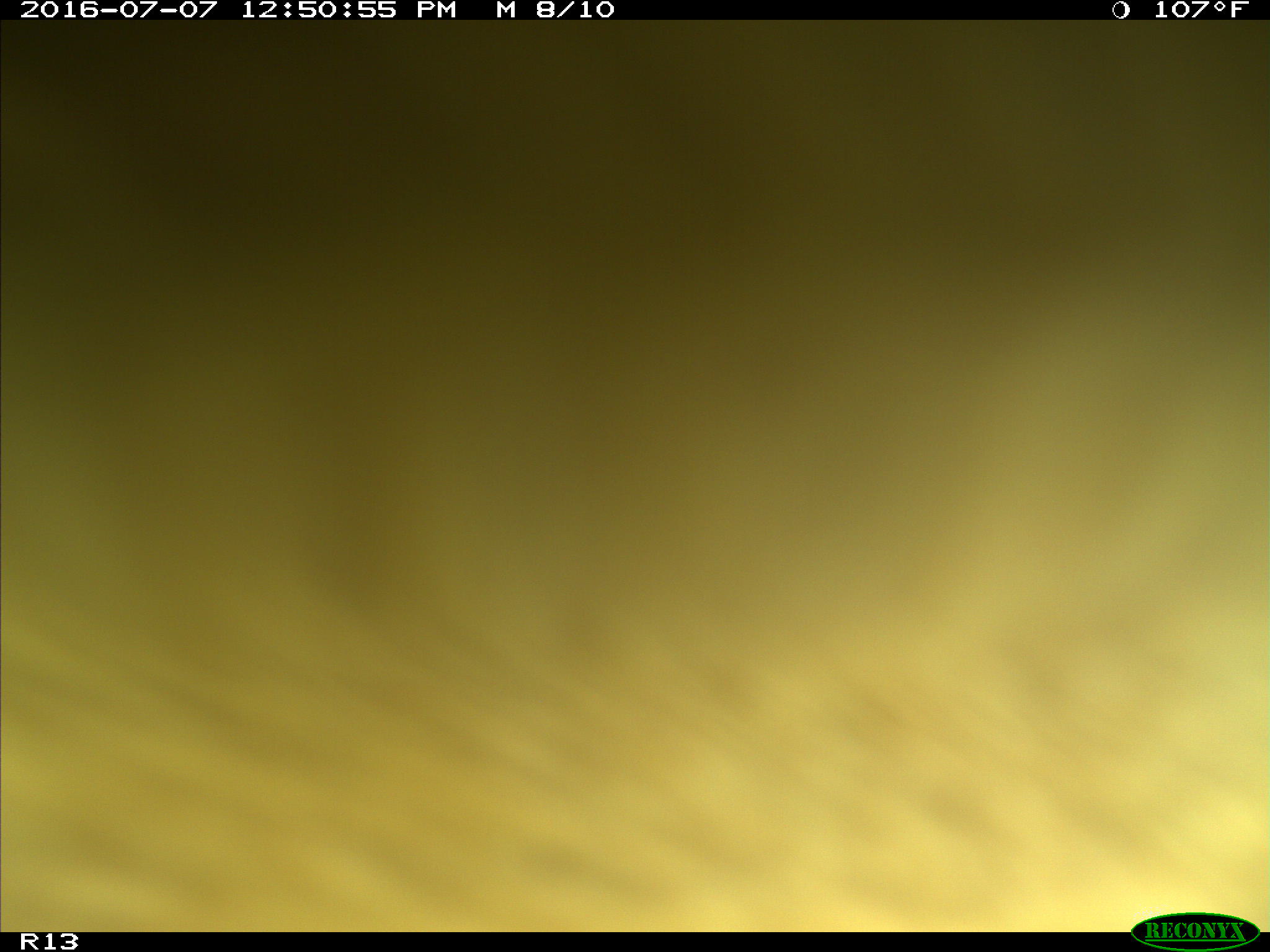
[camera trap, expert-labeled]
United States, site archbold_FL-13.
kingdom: Animalia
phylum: Chordata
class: Mammalia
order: Artiodactyla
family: Bovidae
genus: Bos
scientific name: Bos taurus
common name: domestic cow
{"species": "Bos taurus (domestic cow)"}